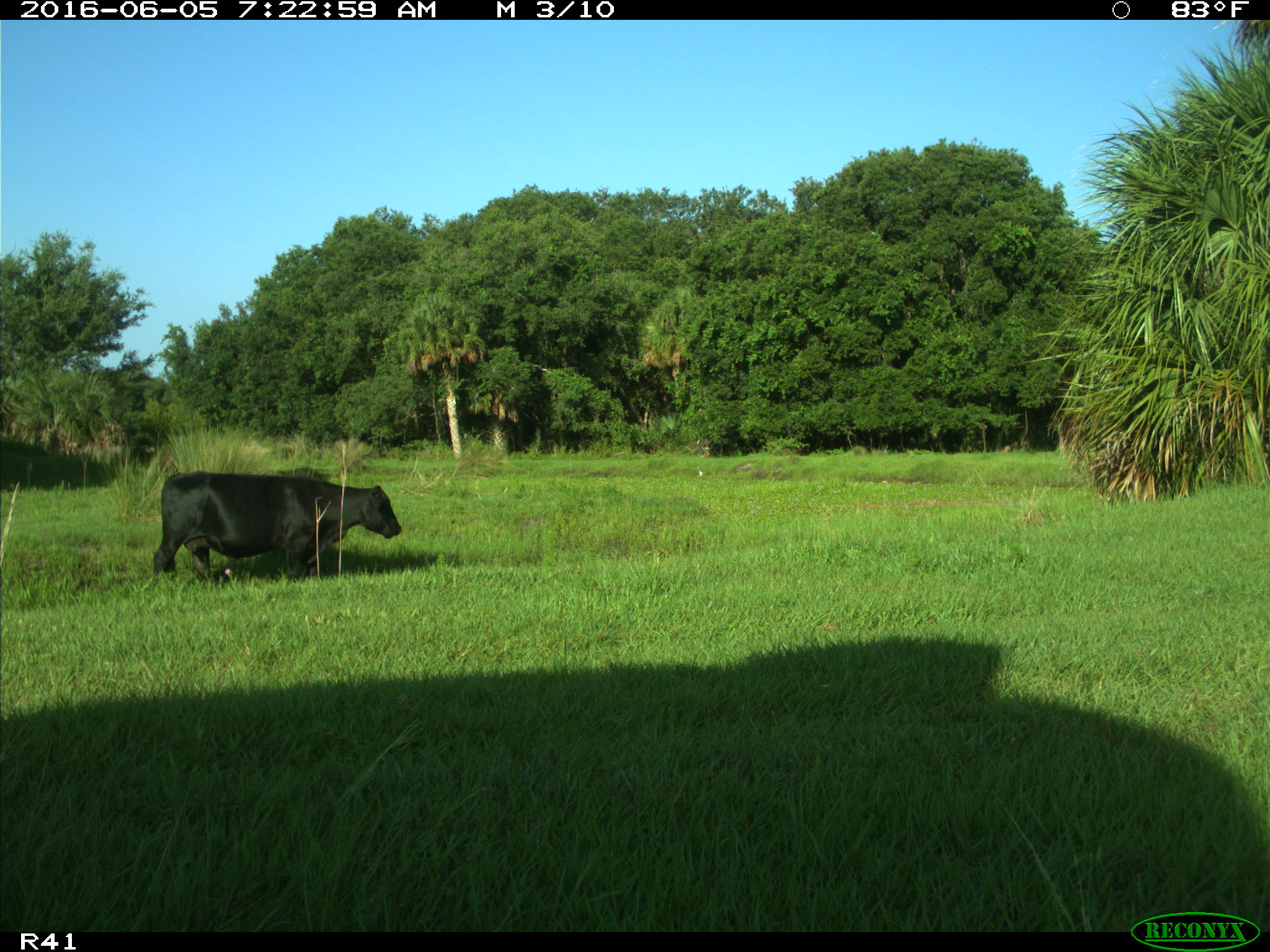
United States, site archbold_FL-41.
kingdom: Animalia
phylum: Chordata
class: Mammalia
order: Artiodactyla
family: Bovidae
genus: Bos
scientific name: Bos taurus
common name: domestic cow